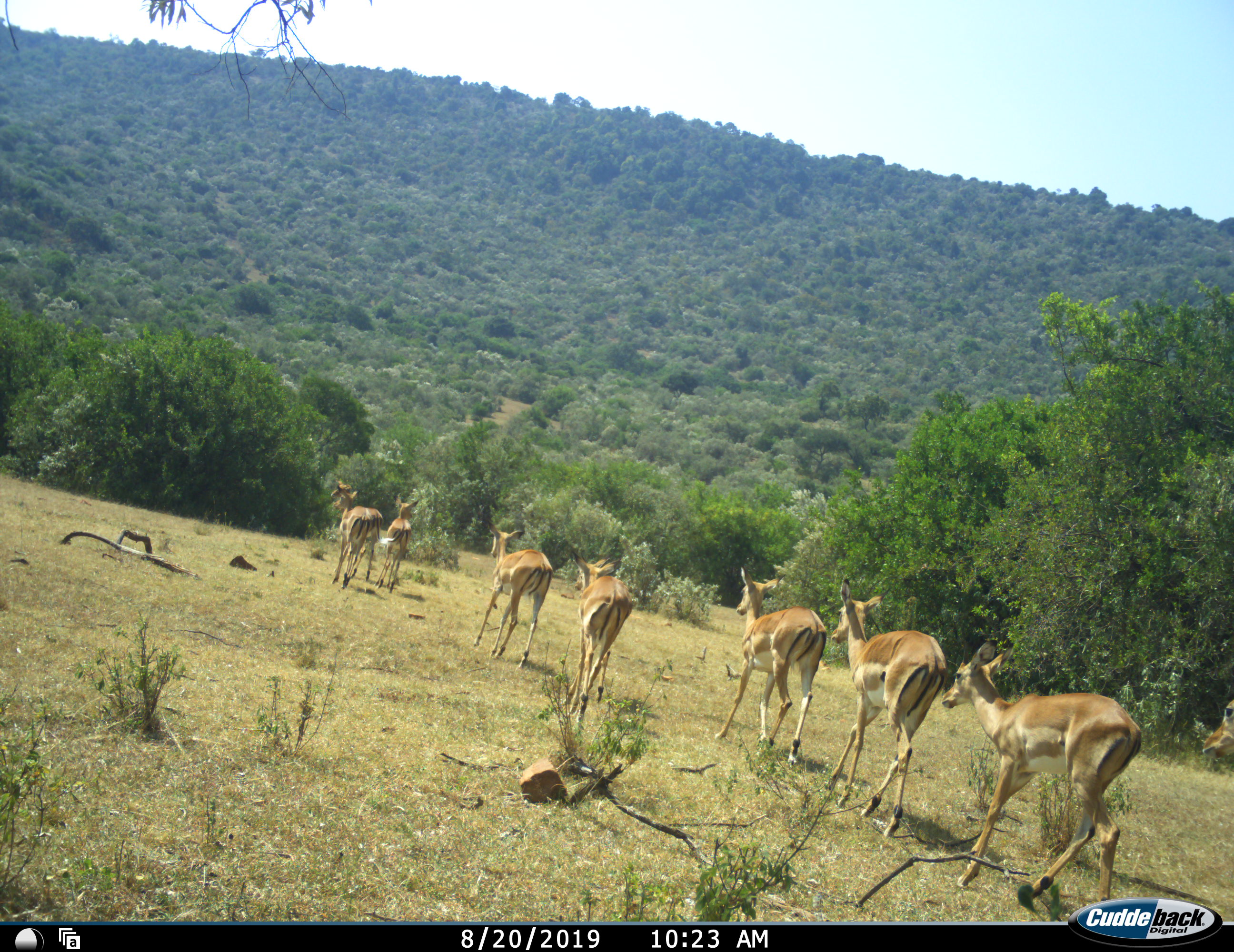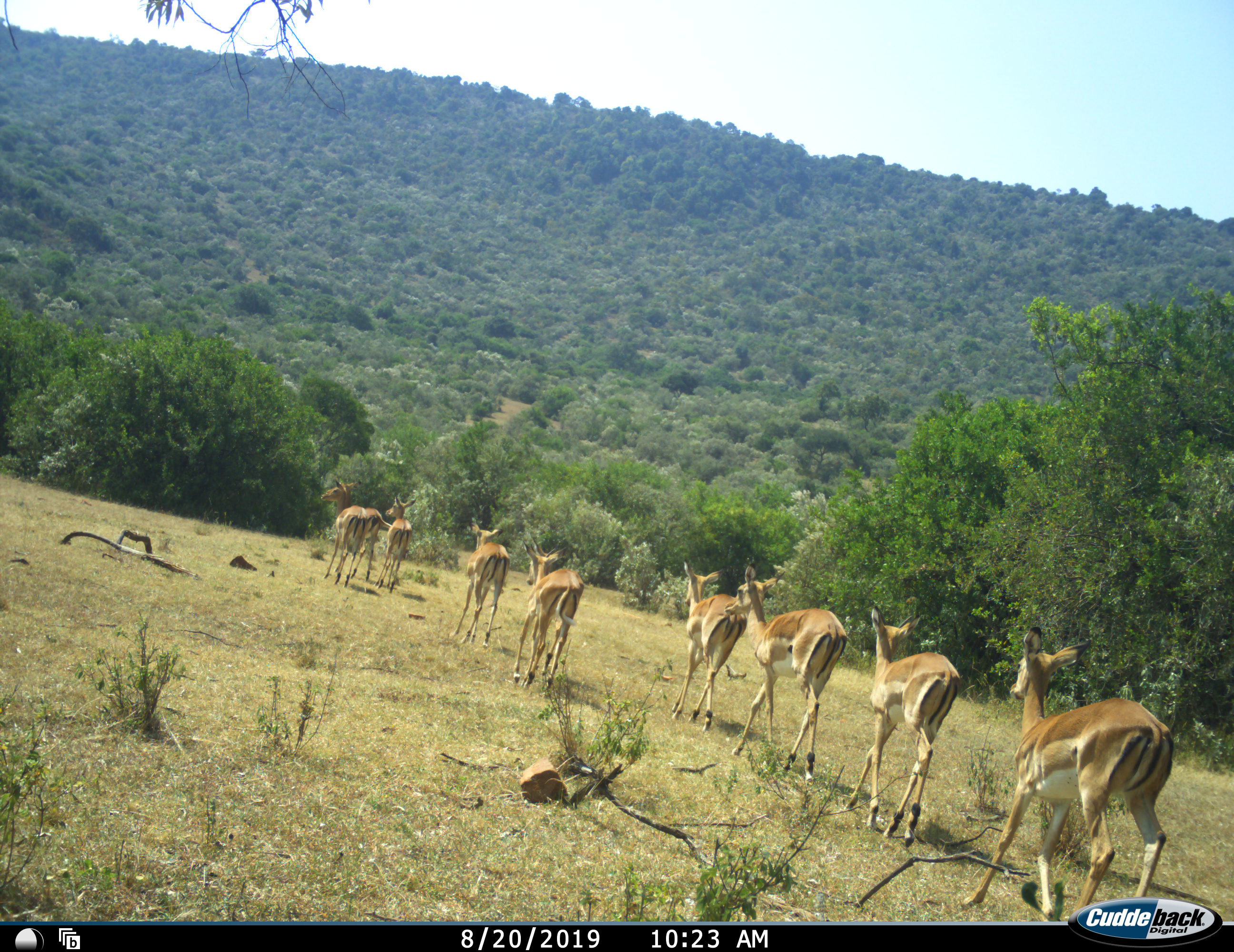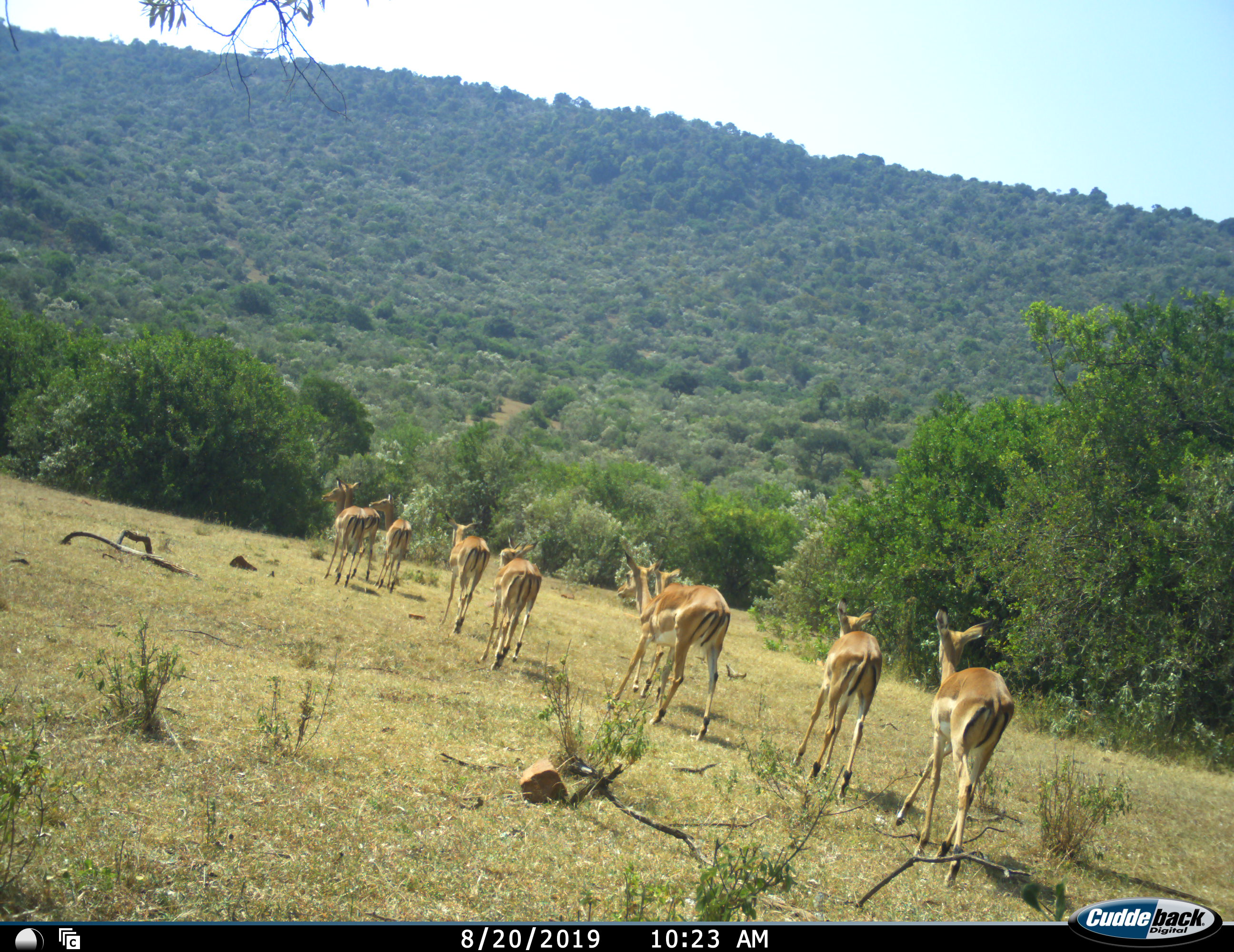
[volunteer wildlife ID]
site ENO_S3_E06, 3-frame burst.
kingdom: Animalia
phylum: Chordata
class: Mammalia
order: Artiodactyla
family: Bovidae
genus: Aepyceros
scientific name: Aepyceros melampus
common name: impala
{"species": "impala (Aepyceros melampus)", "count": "9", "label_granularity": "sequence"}